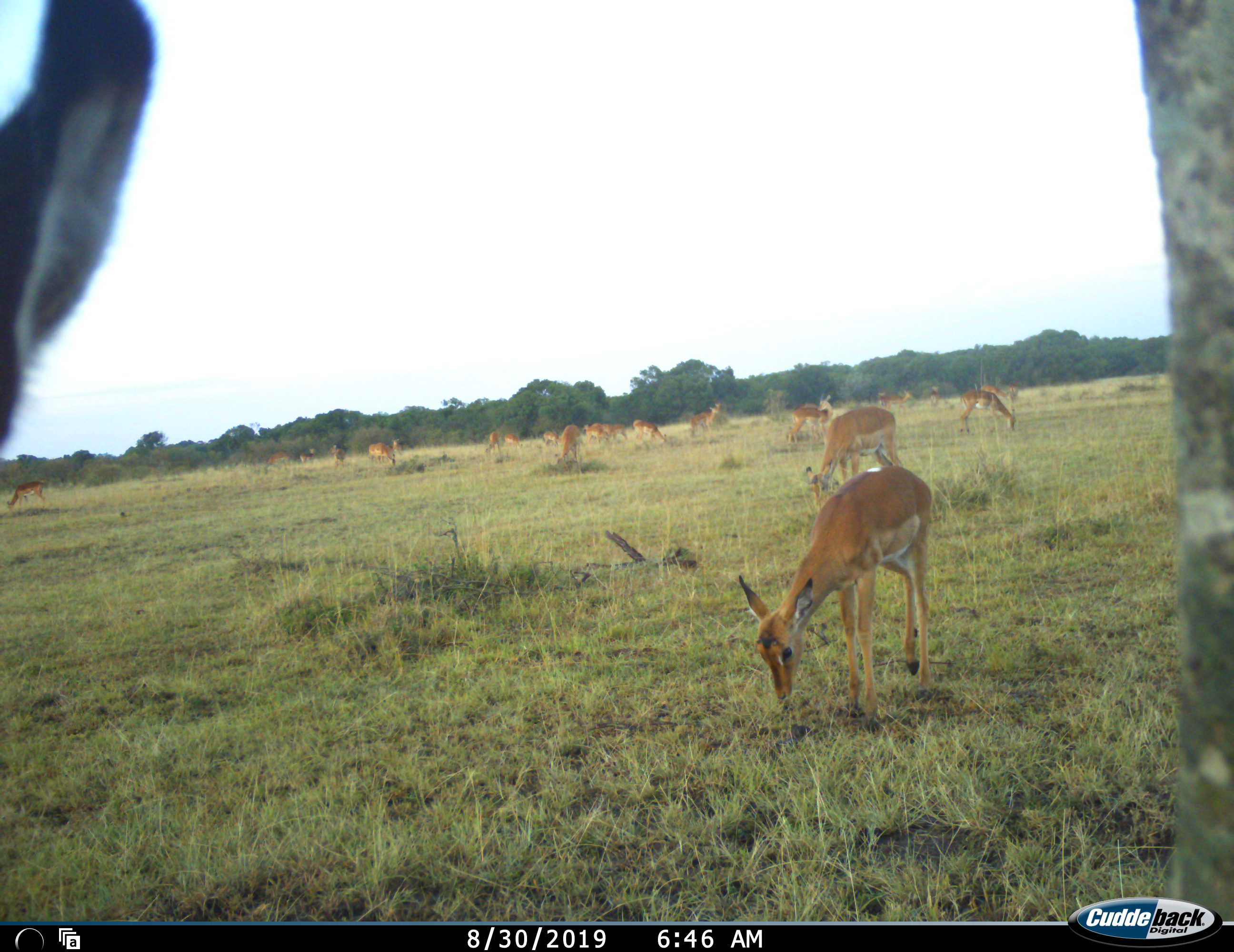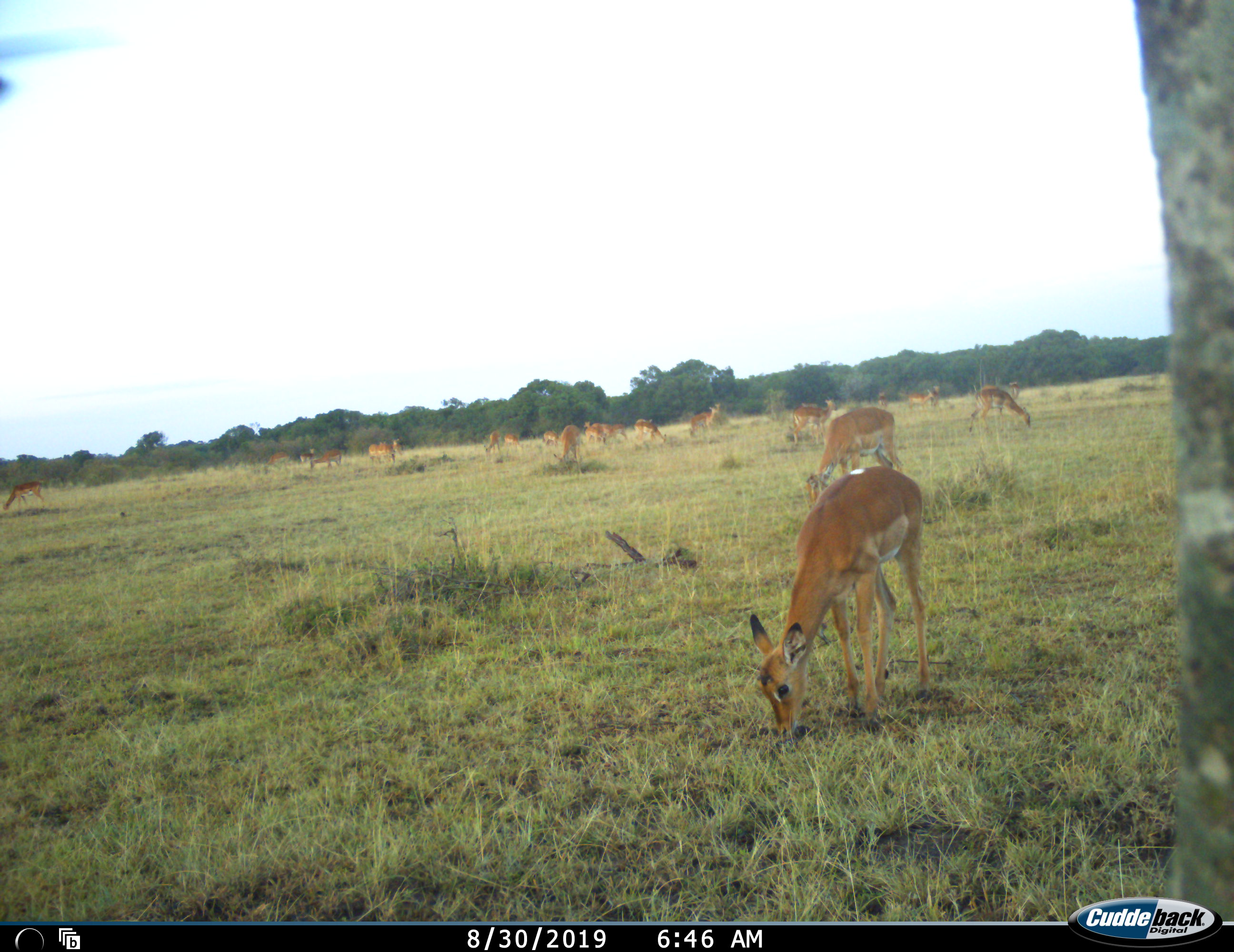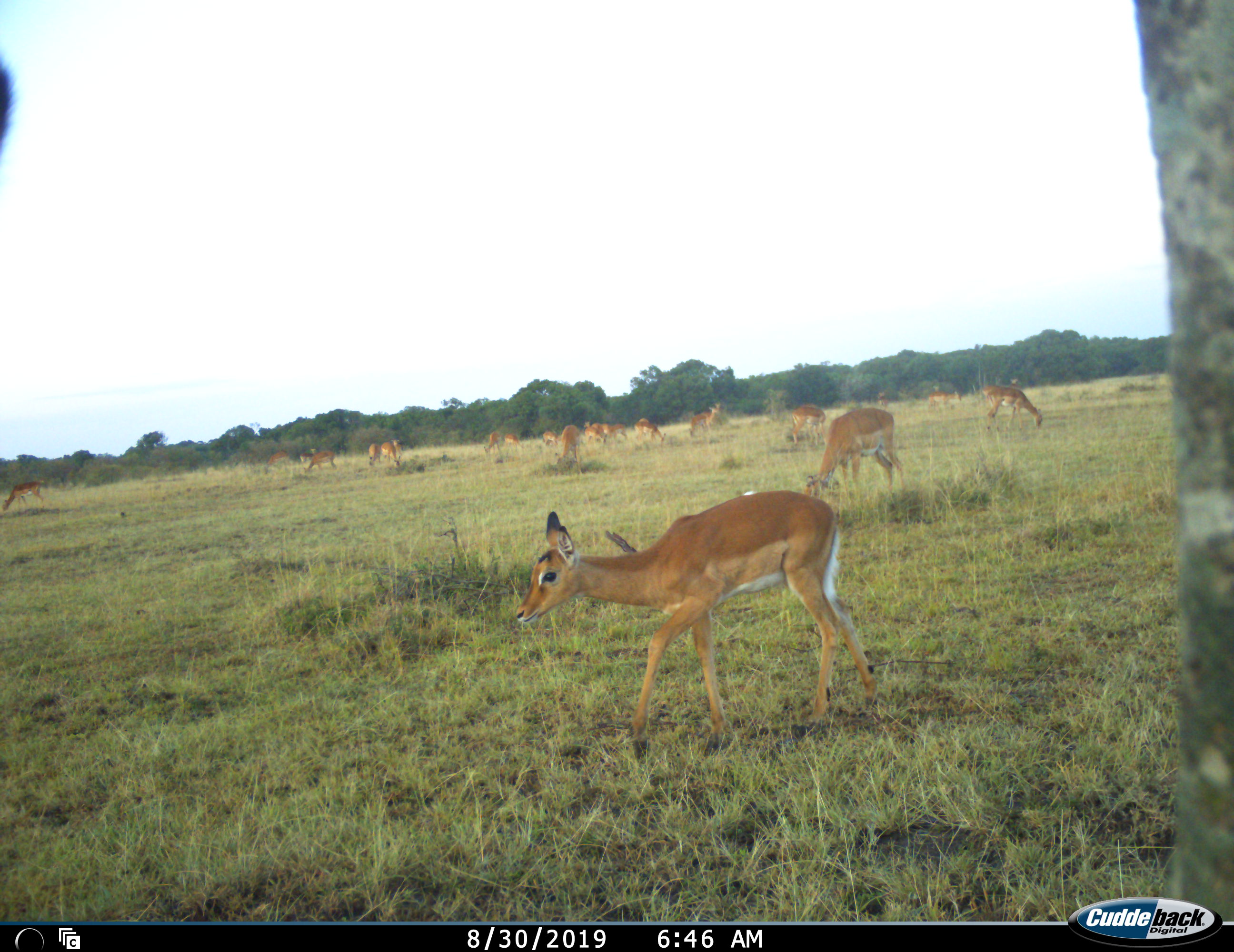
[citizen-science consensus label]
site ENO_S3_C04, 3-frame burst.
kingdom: Animalia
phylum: Chordata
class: Mammalia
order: Artiodactyla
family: Bovidae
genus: Aepyceros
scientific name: Aepyceros melampus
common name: impala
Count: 11-50.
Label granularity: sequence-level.